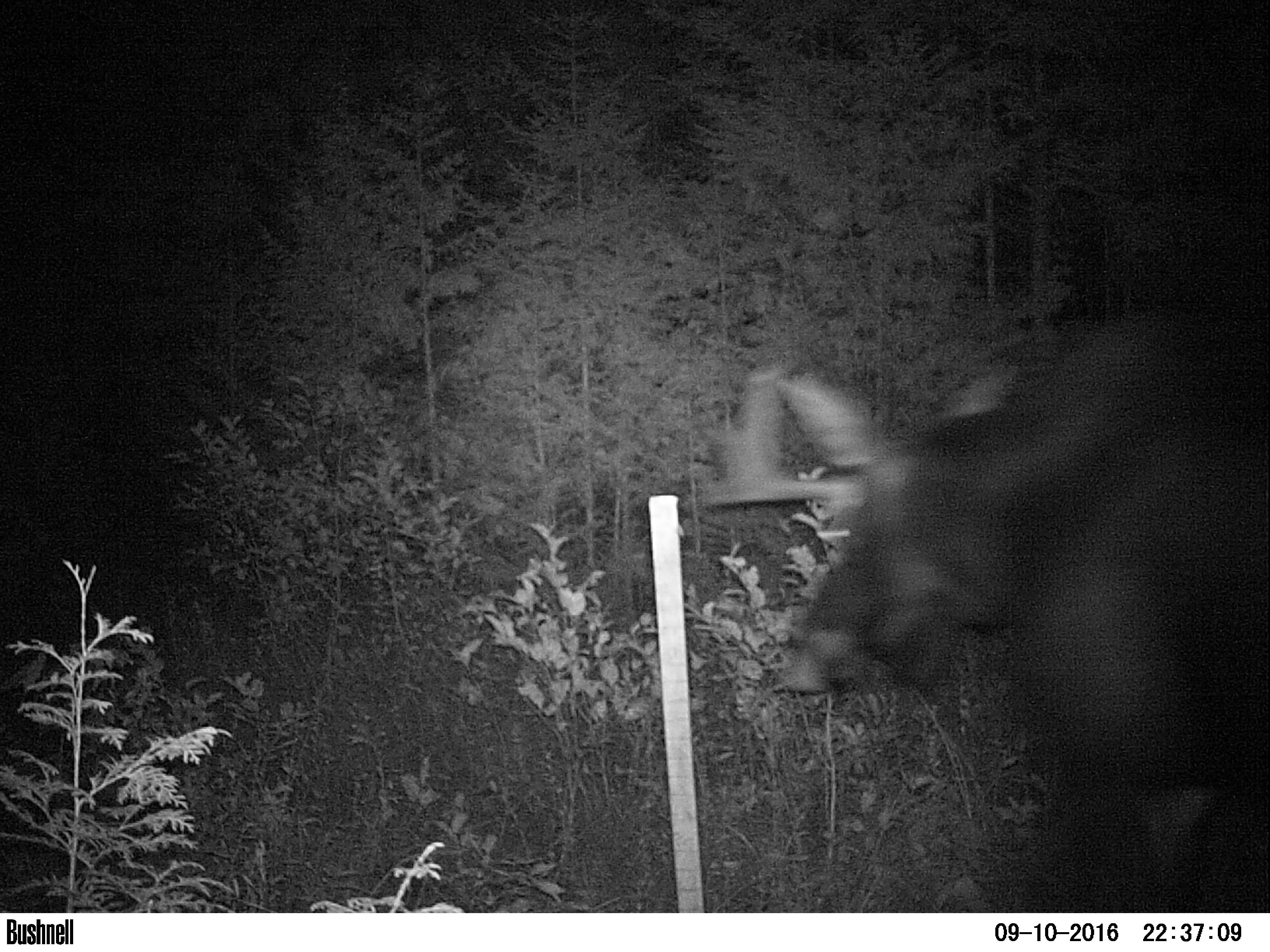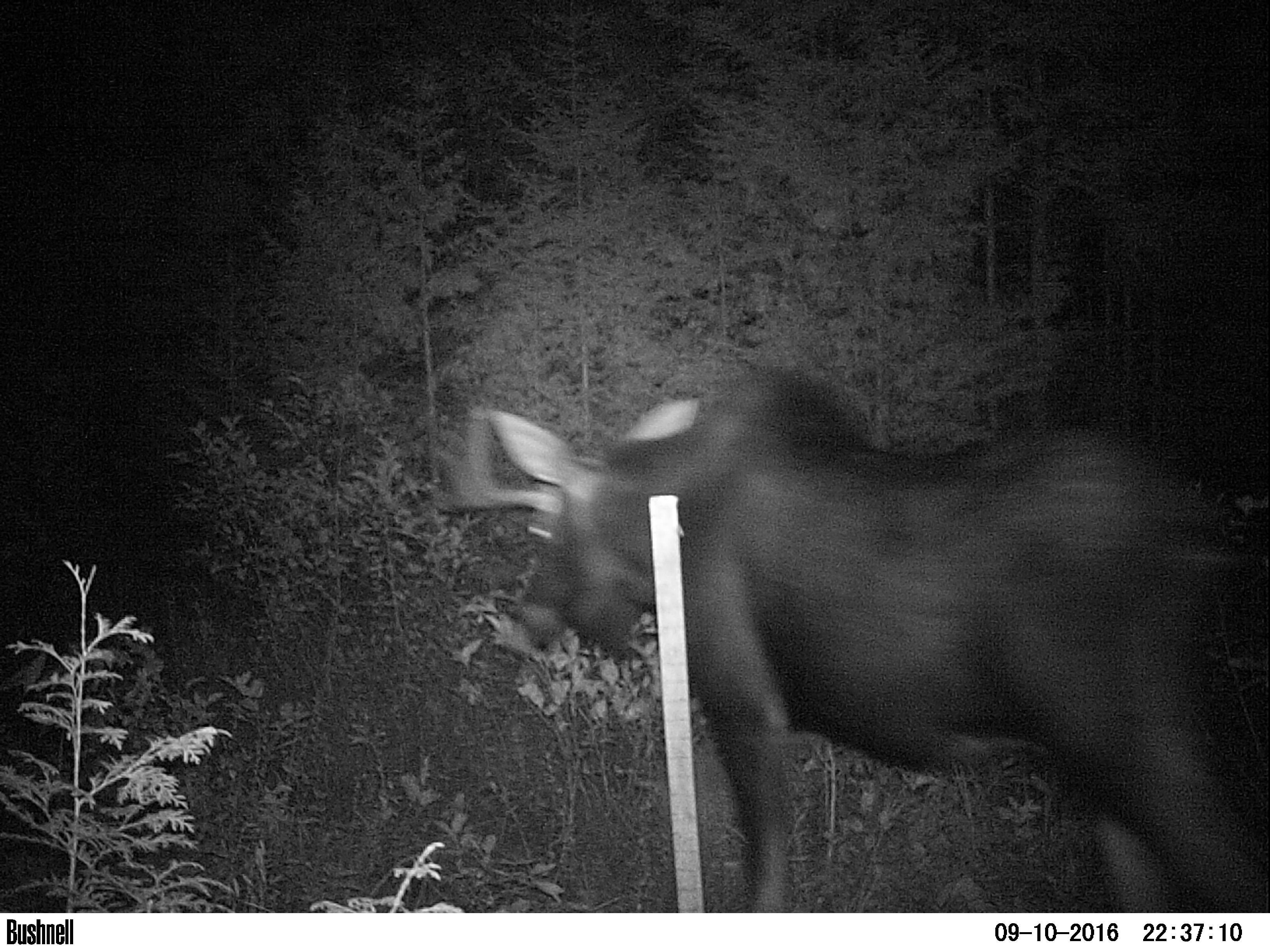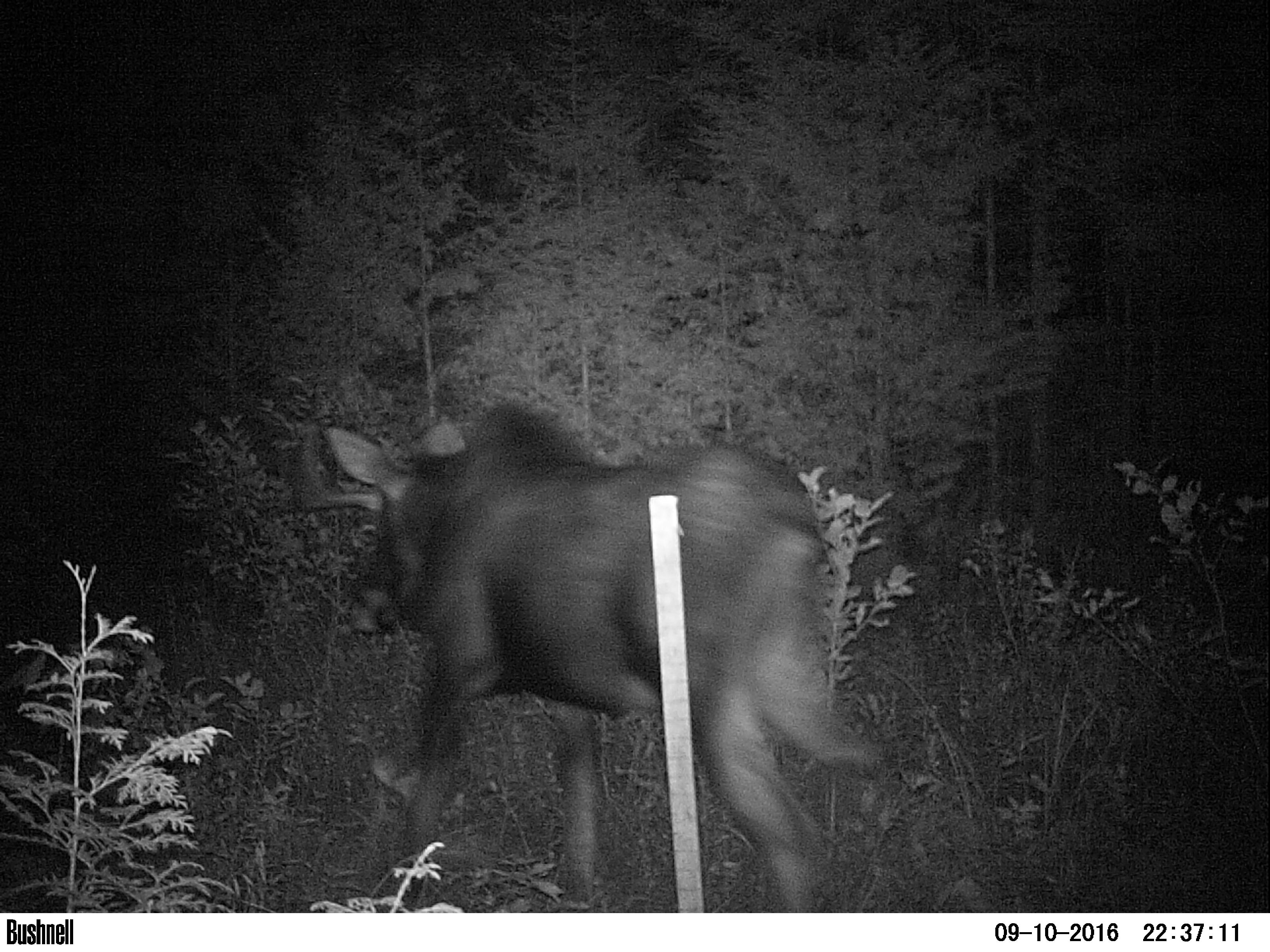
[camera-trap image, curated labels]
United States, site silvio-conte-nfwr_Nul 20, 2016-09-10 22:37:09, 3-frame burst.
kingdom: Animalia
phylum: Chordata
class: Mammalia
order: Artiodactyla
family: Cervidae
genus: Alces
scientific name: Alces alces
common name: moose